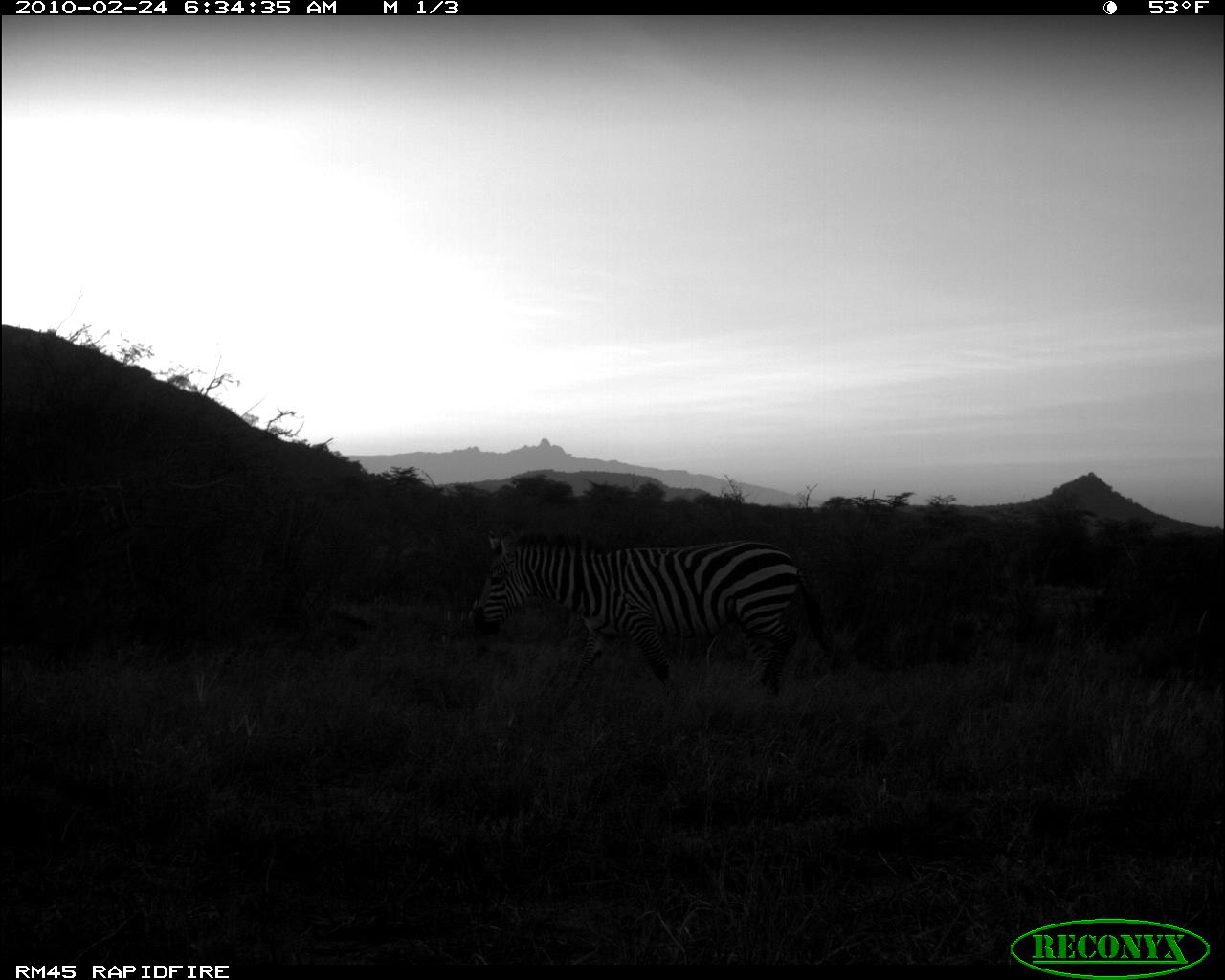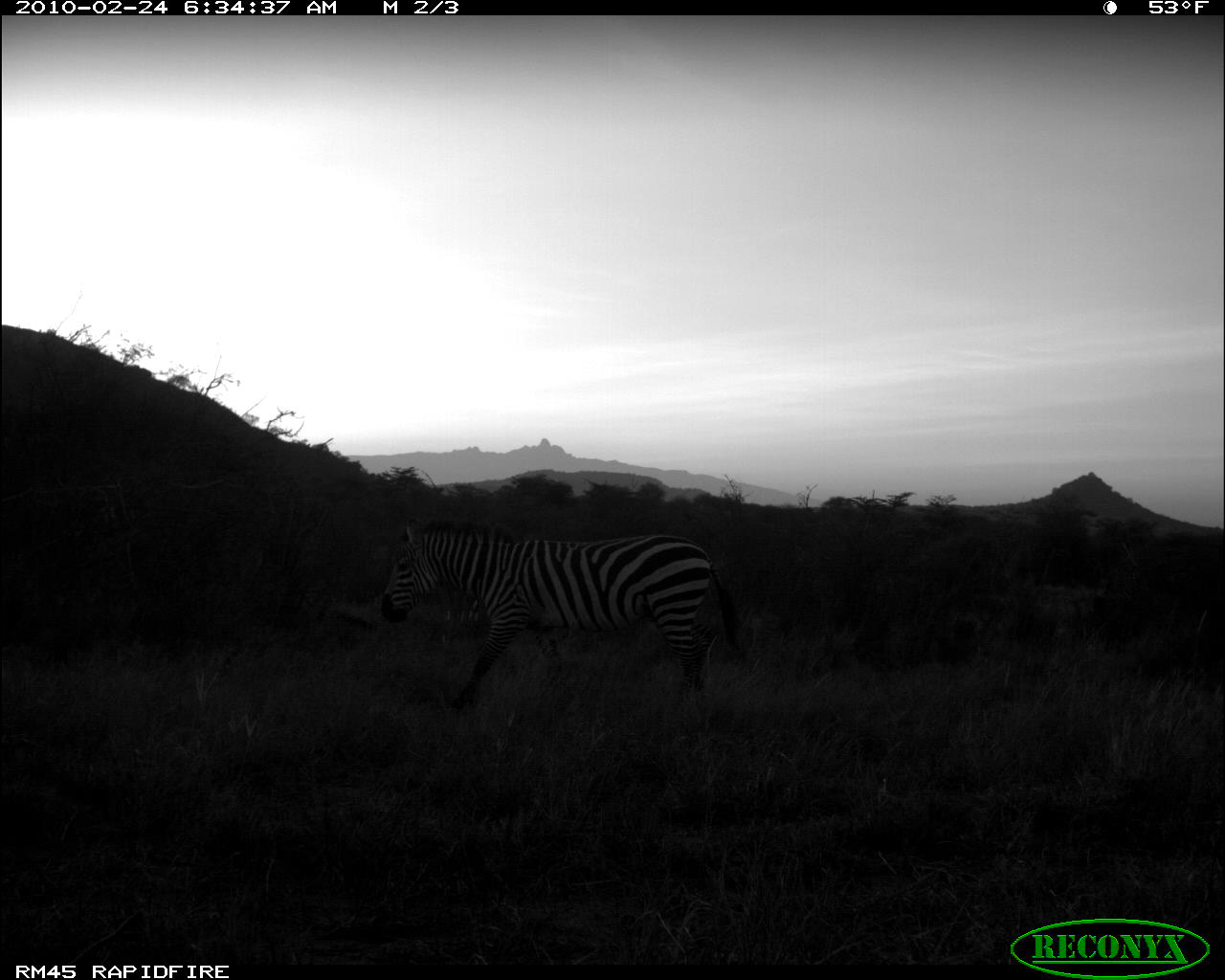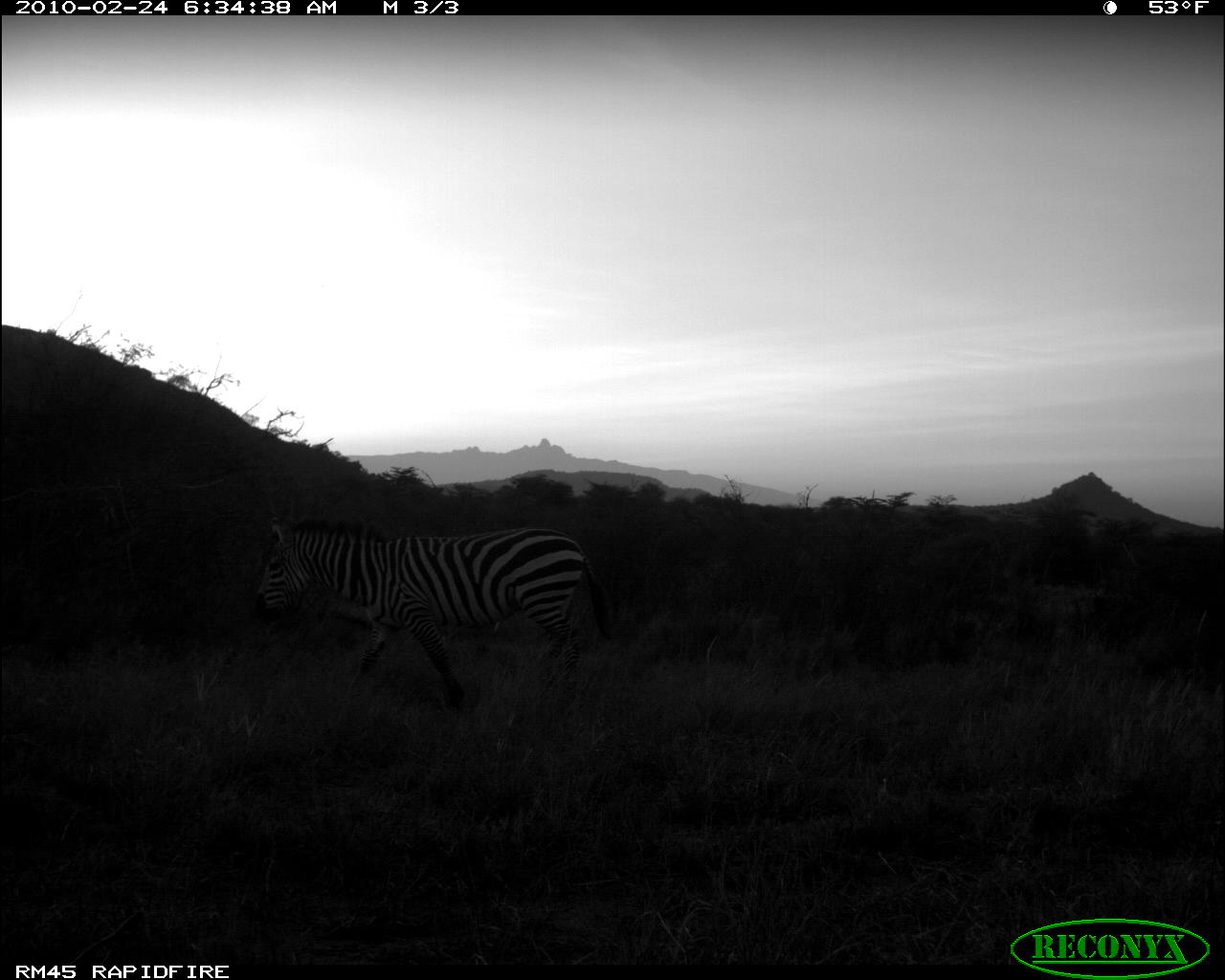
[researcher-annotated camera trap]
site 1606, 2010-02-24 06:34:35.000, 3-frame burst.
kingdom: Animalia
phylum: Chordata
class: Mammalia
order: Perissodactyla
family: Equidae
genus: Equus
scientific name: Equus quagga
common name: plains zebra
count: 1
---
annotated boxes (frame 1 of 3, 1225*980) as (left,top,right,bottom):
equus quagga: (474,531,836,698)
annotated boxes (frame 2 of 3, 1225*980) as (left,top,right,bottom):
equus quagga: (382,517,740,713)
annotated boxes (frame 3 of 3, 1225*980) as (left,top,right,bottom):
equus quagga: (253,516,612,712)